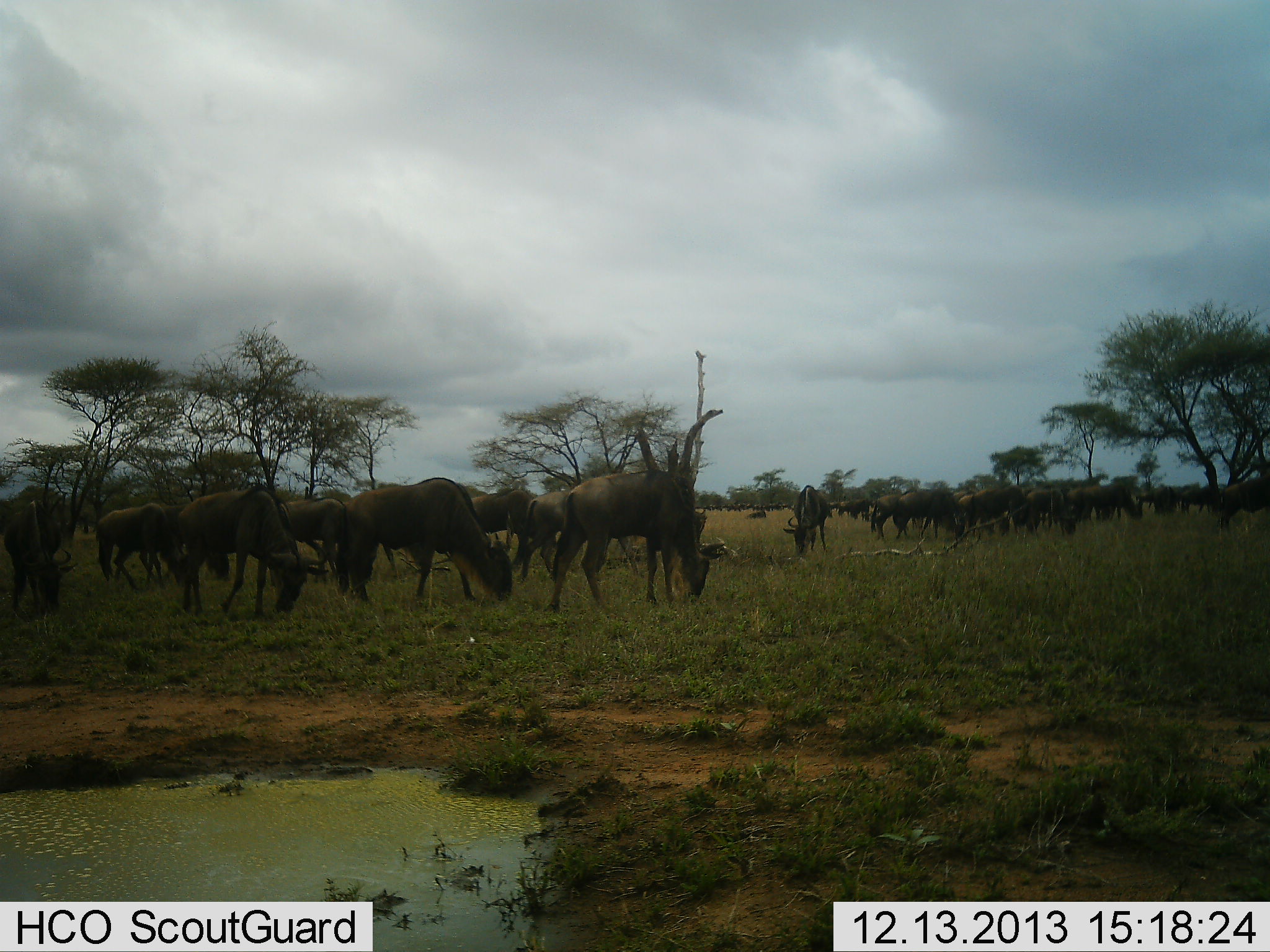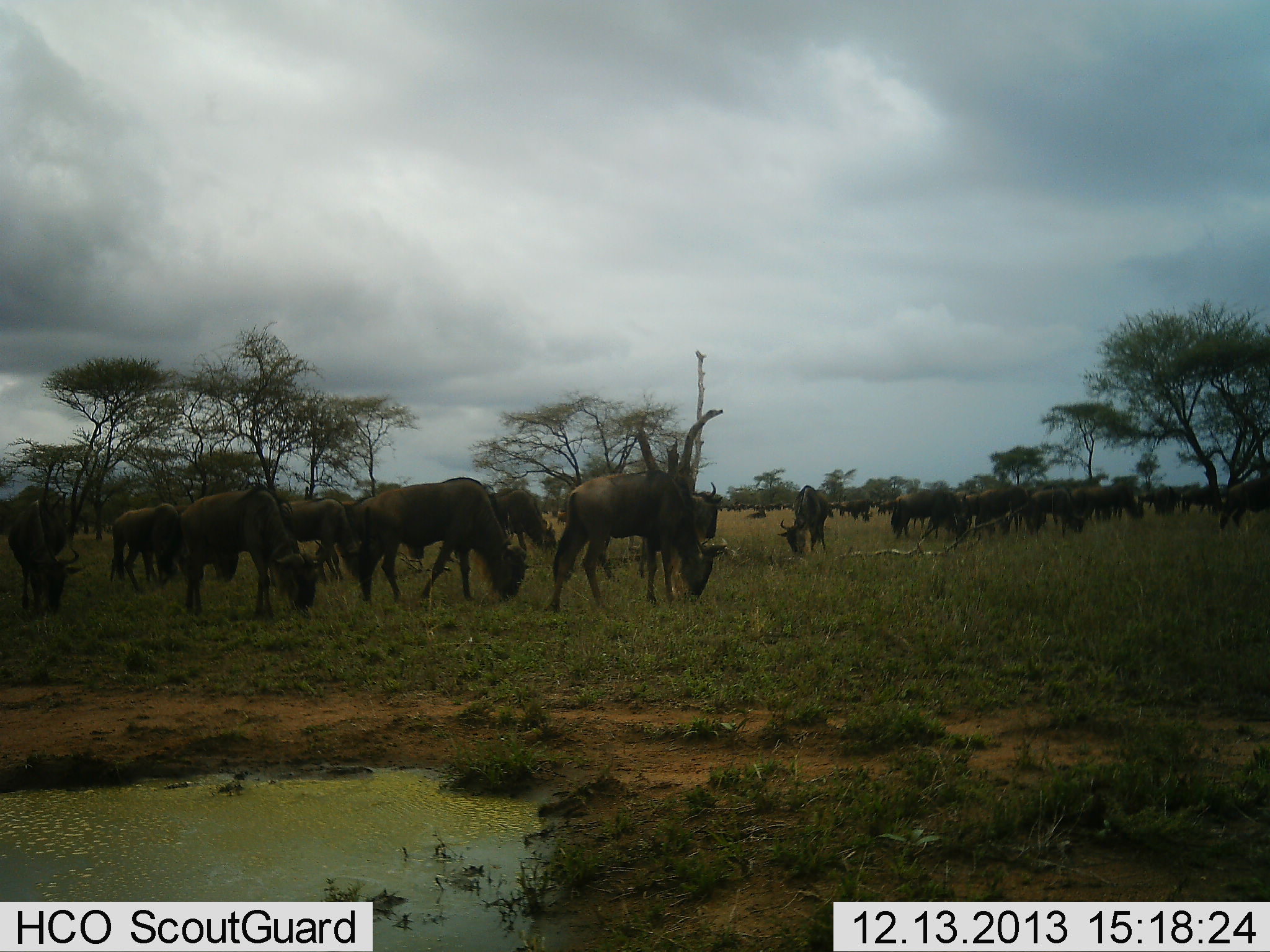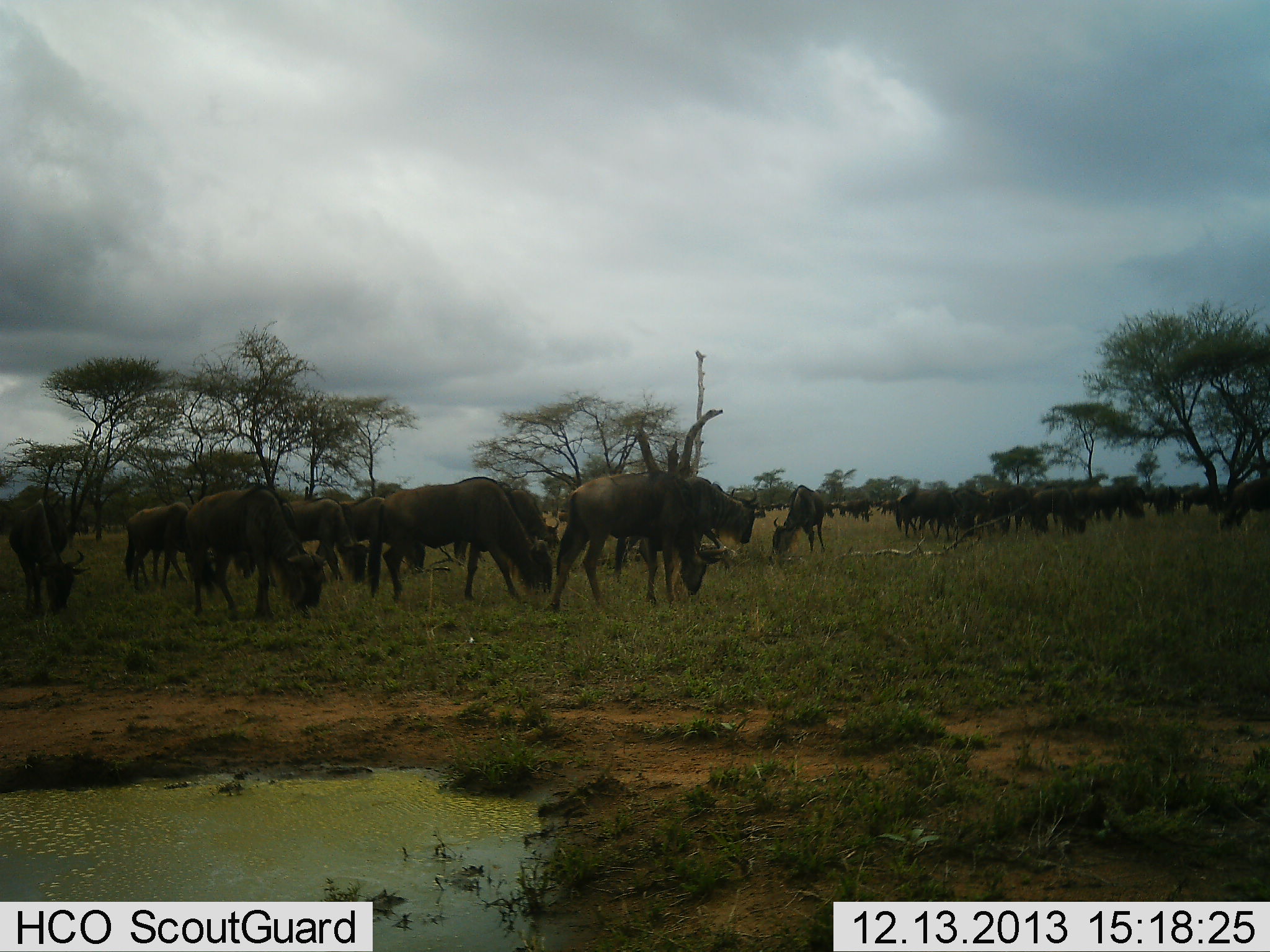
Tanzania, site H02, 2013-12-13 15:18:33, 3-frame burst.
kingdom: Animalia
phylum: Chordata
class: Mammalia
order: Artiodactyla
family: Bovidae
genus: Connochaetes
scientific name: Connochaetes taurinus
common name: blue wildebeest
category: wildebeest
Wildebeest (blue wildebeest) (Connochaetes taurinus), count 11-50. Behavior (volunteer vote fractions): standing 40%, resting 10%, moving 40%, interacting 10%. Young present (vote fraction): 0%. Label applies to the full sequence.